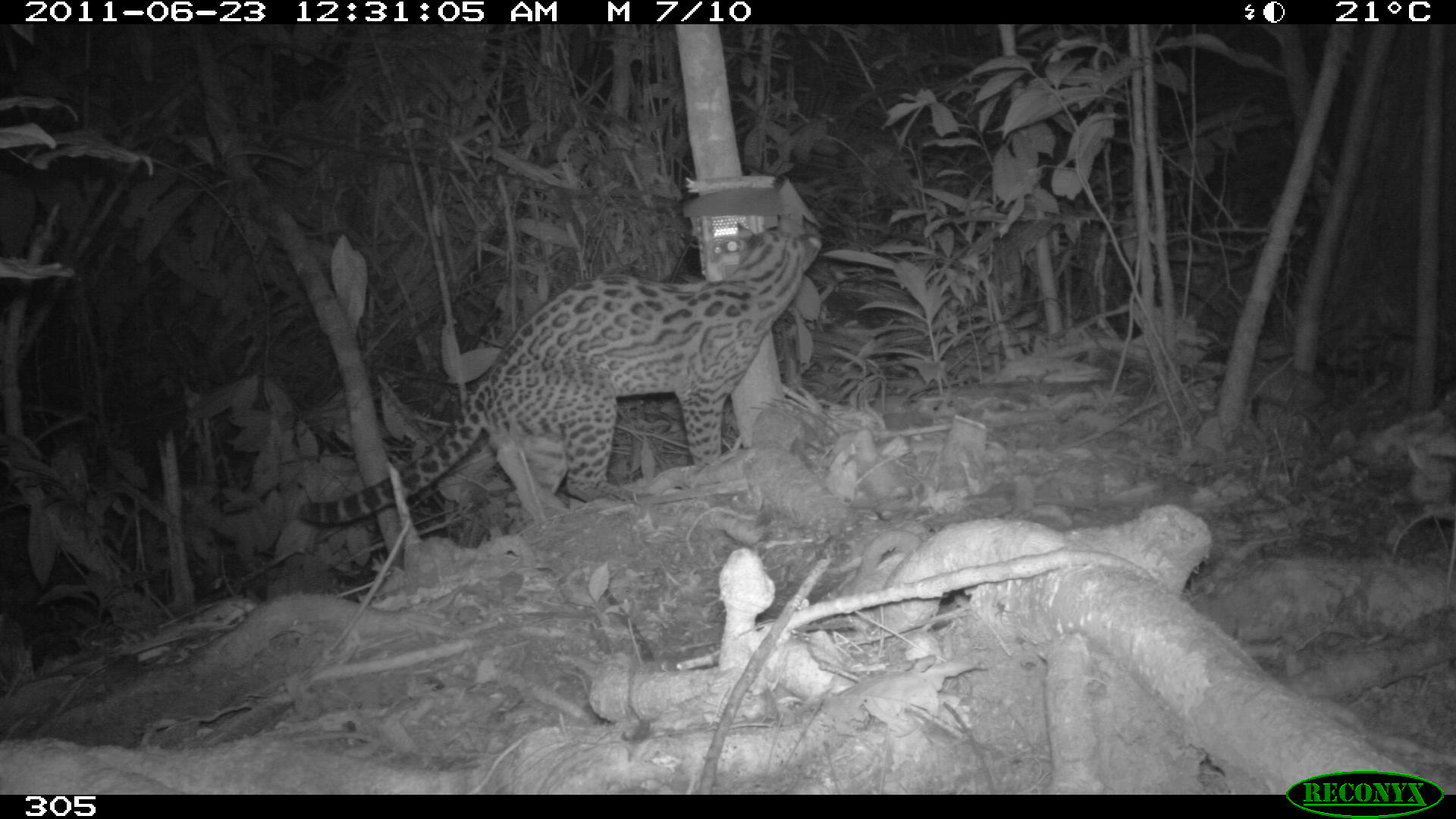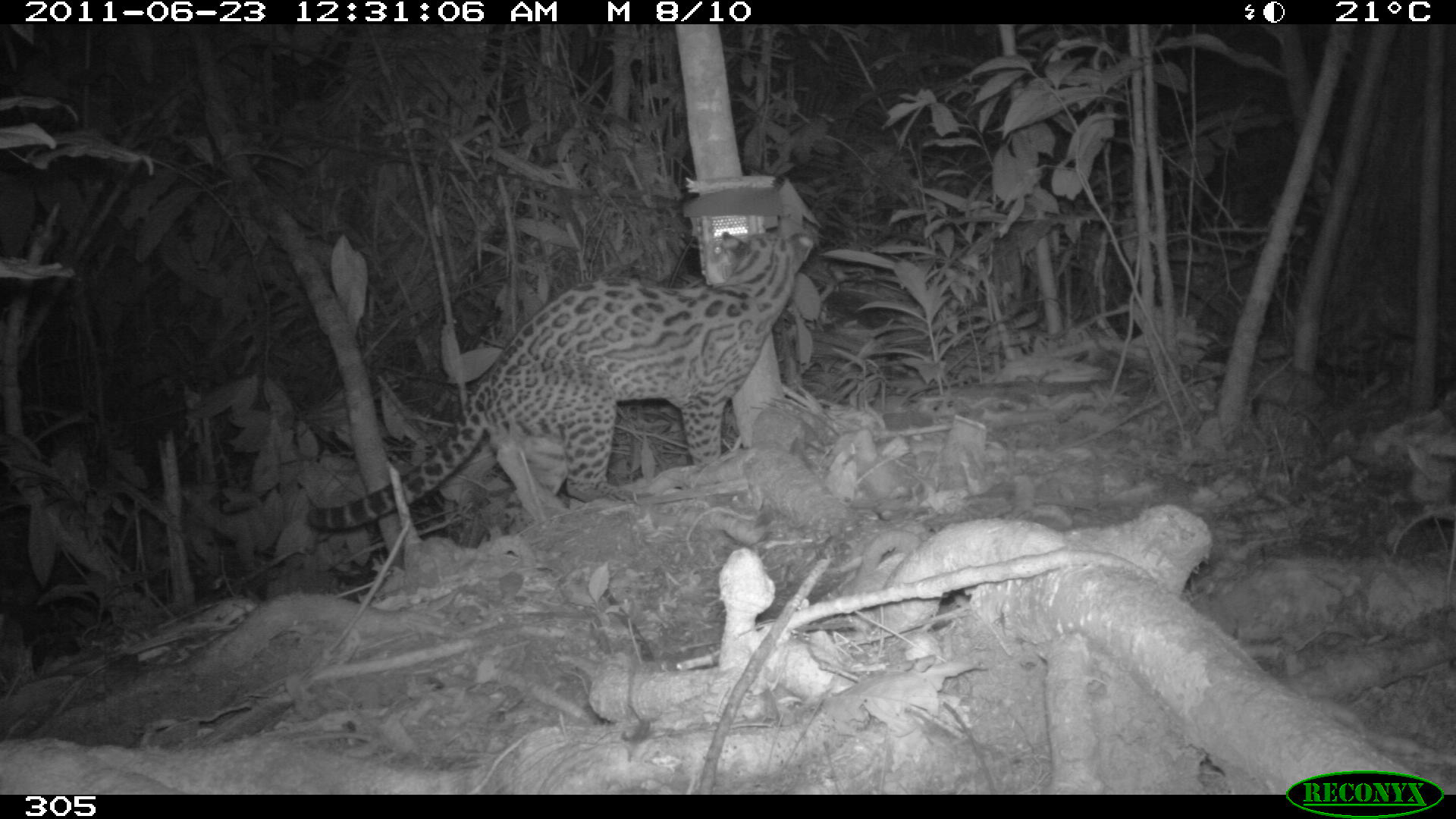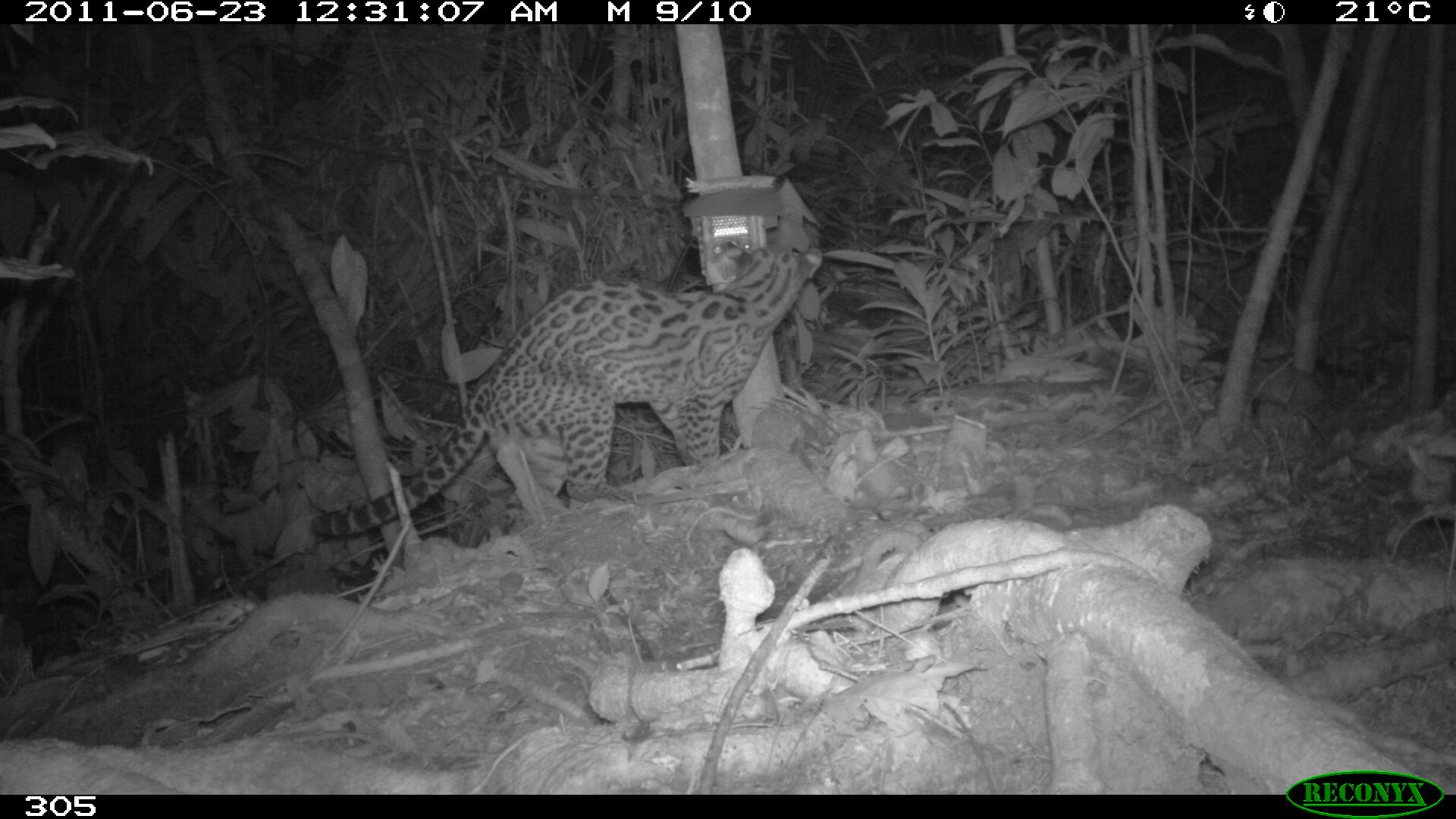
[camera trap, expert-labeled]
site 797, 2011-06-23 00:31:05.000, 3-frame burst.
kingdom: Animalia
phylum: Chordata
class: Mammalia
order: Carnivora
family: Felidae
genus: Leopardus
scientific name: Leopardus pardalis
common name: ocelot